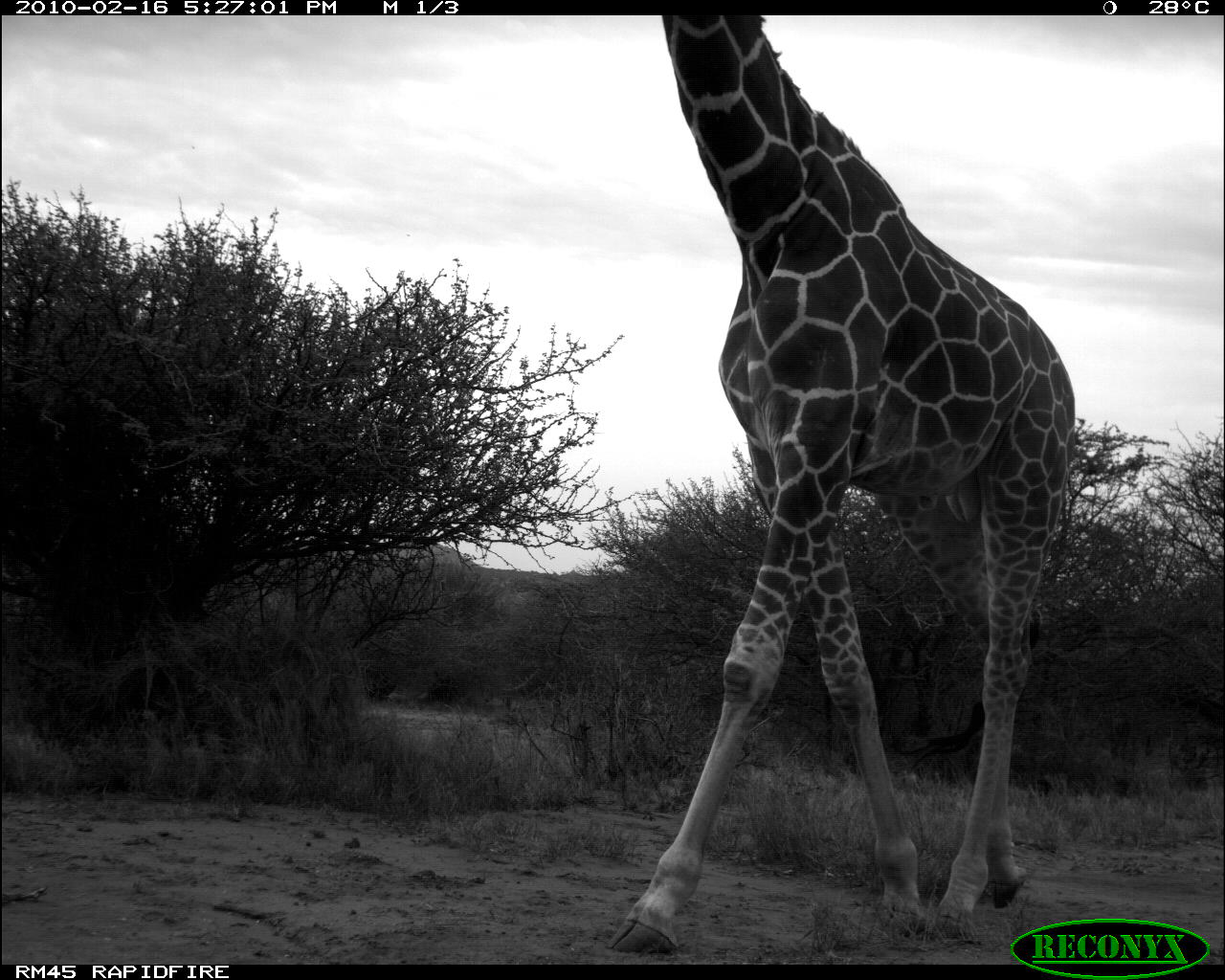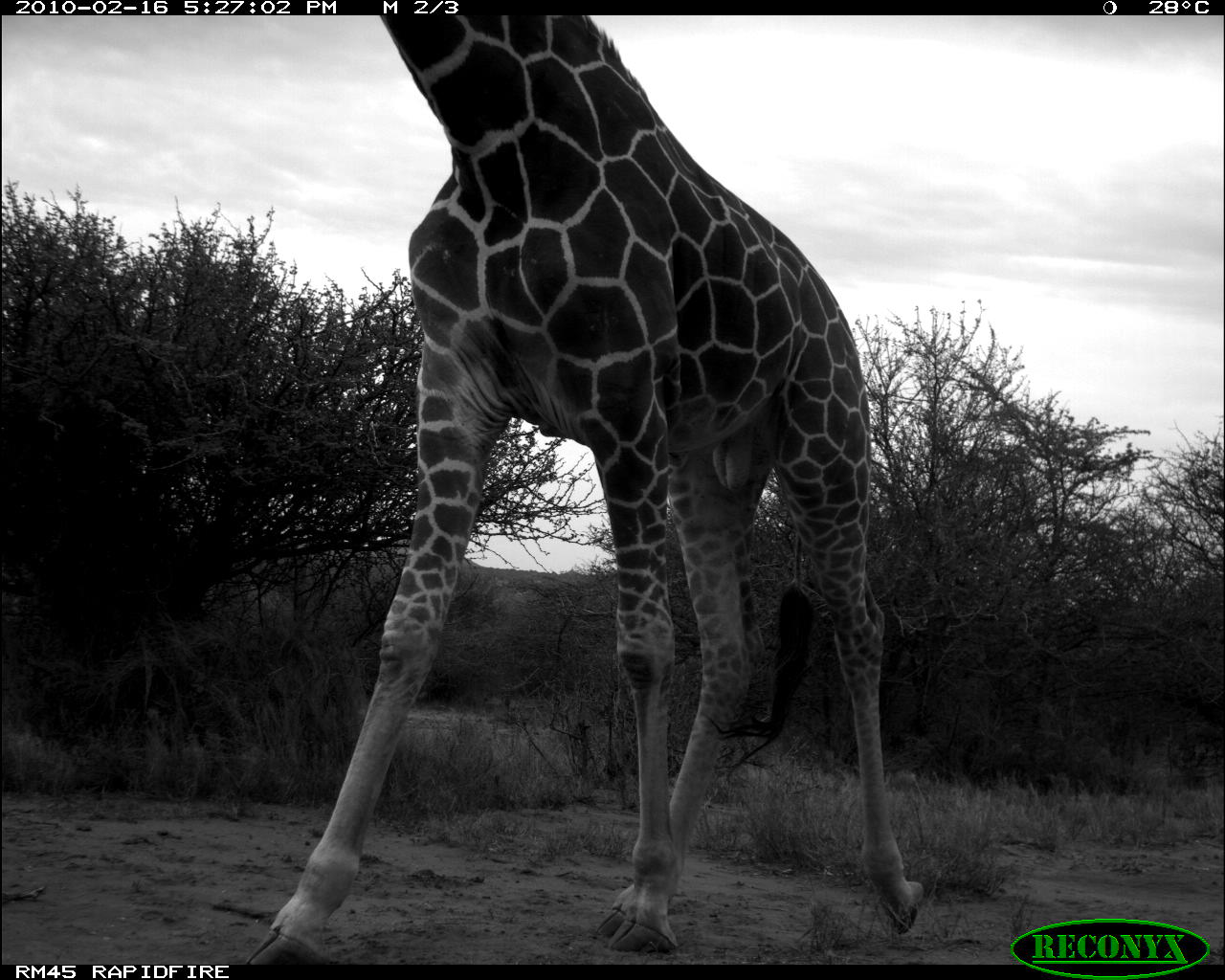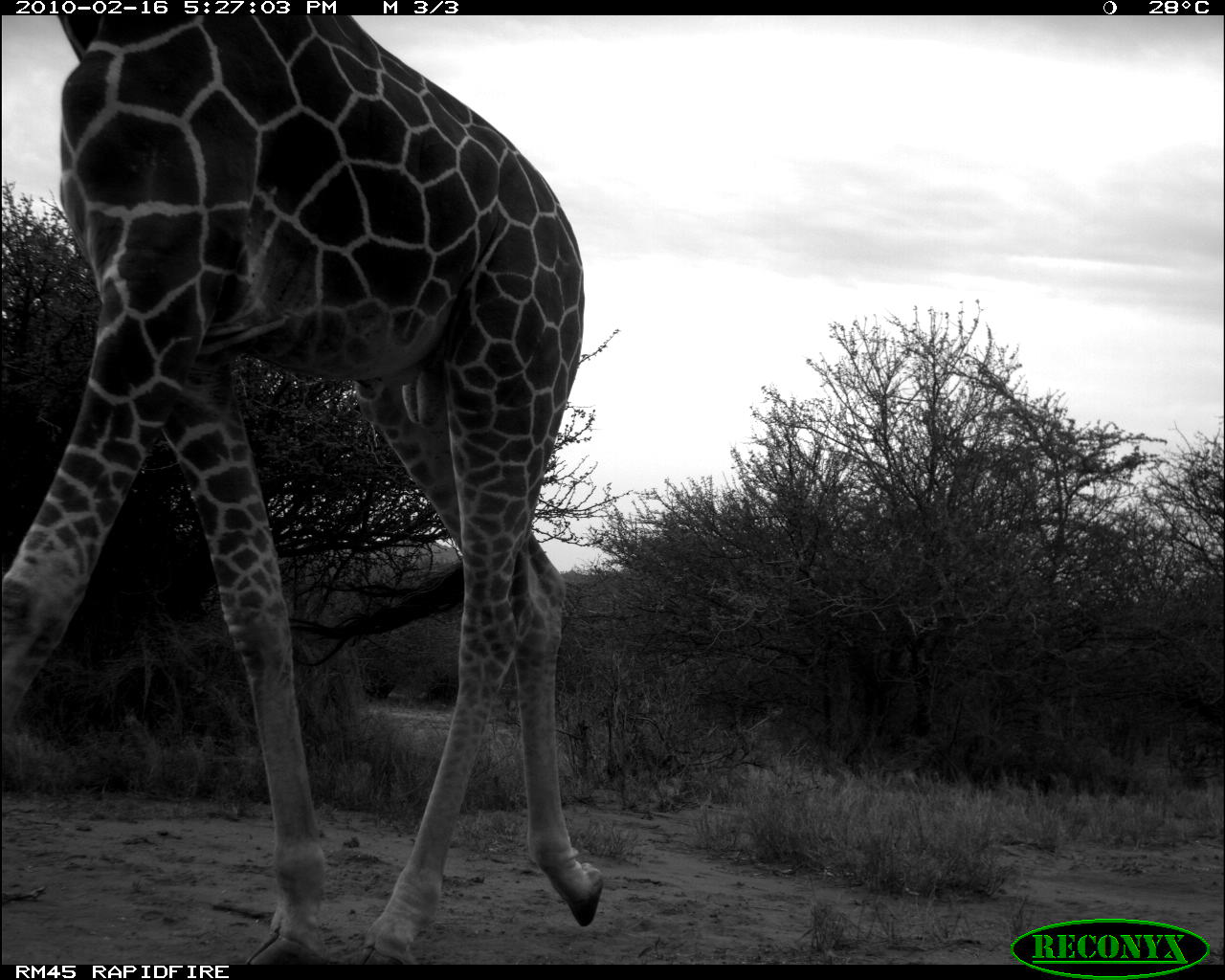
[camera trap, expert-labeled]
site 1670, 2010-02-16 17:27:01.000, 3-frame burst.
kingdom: Animalia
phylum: Chordata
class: Mammalia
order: Artiodactyla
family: Giraffidae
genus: Giraffa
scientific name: Giraffa camelopardalis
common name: giraffe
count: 1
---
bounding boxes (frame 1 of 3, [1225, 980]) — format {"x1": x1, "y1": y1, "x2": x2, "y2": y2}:
giraffa camelopardalis: {"x1": 606, "y1": 14, "x2": 1078, "y2": 955}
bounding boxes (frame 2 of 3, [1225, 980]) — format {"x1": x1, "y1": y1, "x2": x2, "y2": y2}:
giraffa camelopardalis: {"x1": 244, "y1": 16, "x2": 925, "y2": 963}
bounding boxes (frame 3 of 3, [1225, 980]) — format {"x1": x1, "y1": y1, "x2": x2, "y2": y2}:
giraffa camelopardalis: {"x1": 1, "y1": 15, "x2": 606, "y2": 961}